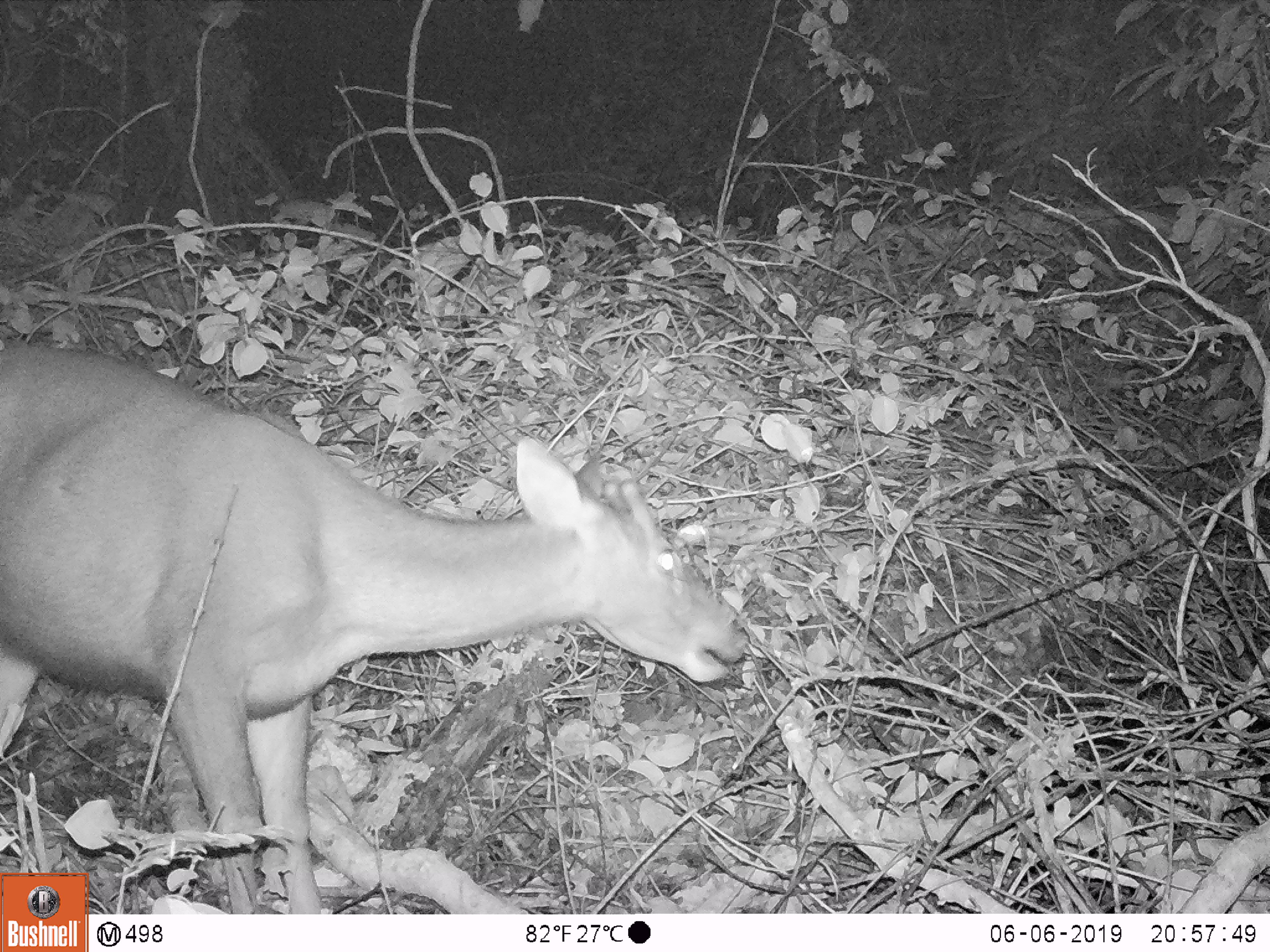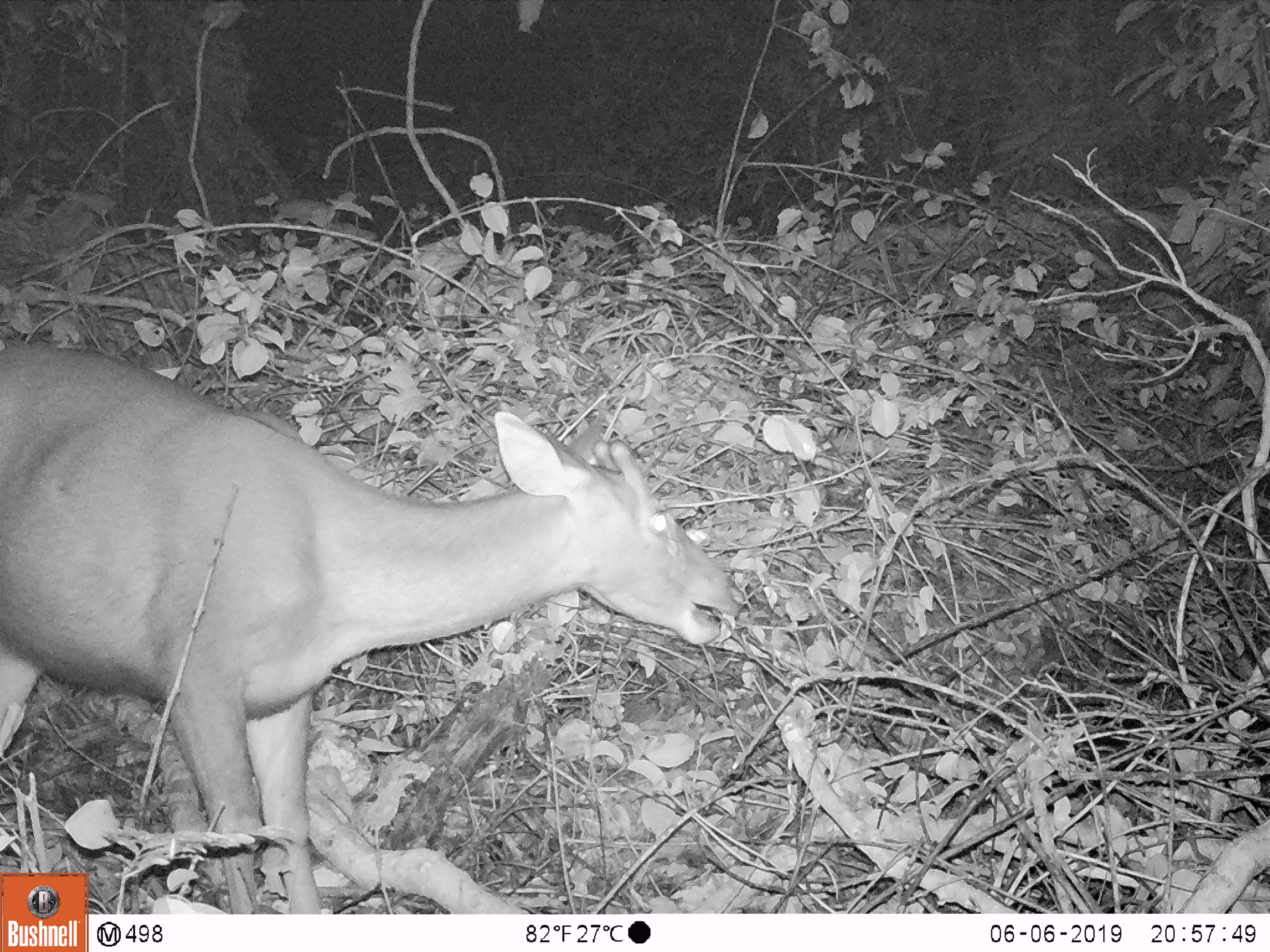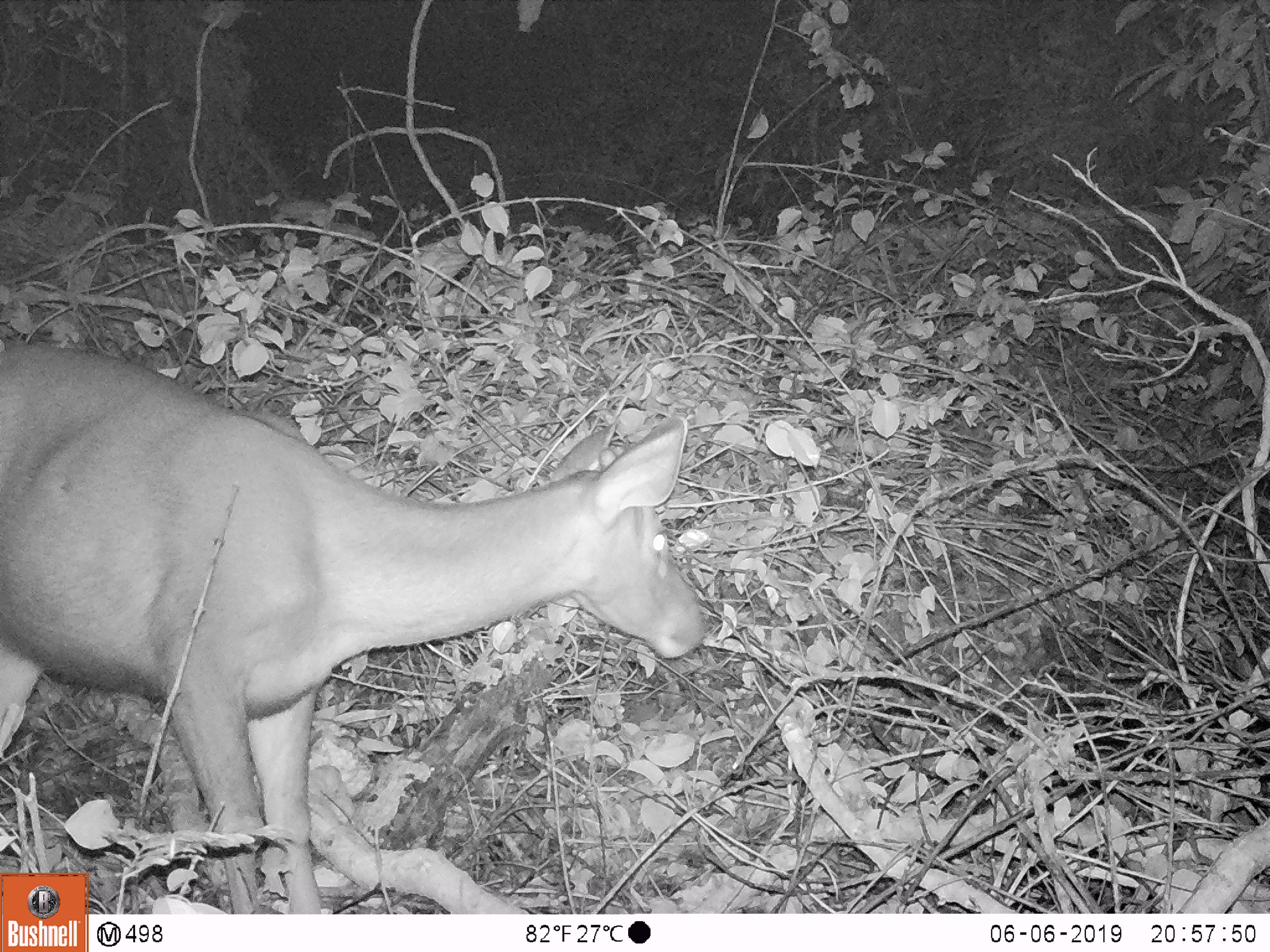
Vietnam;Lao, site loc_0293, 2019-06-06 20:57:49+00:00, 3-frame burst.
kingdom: Animalia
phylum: Chordata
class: Mammalia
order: Artiodactyla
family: Cervidae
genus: Rusa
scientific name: Rusa unicolor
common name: sambar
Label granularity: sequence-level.